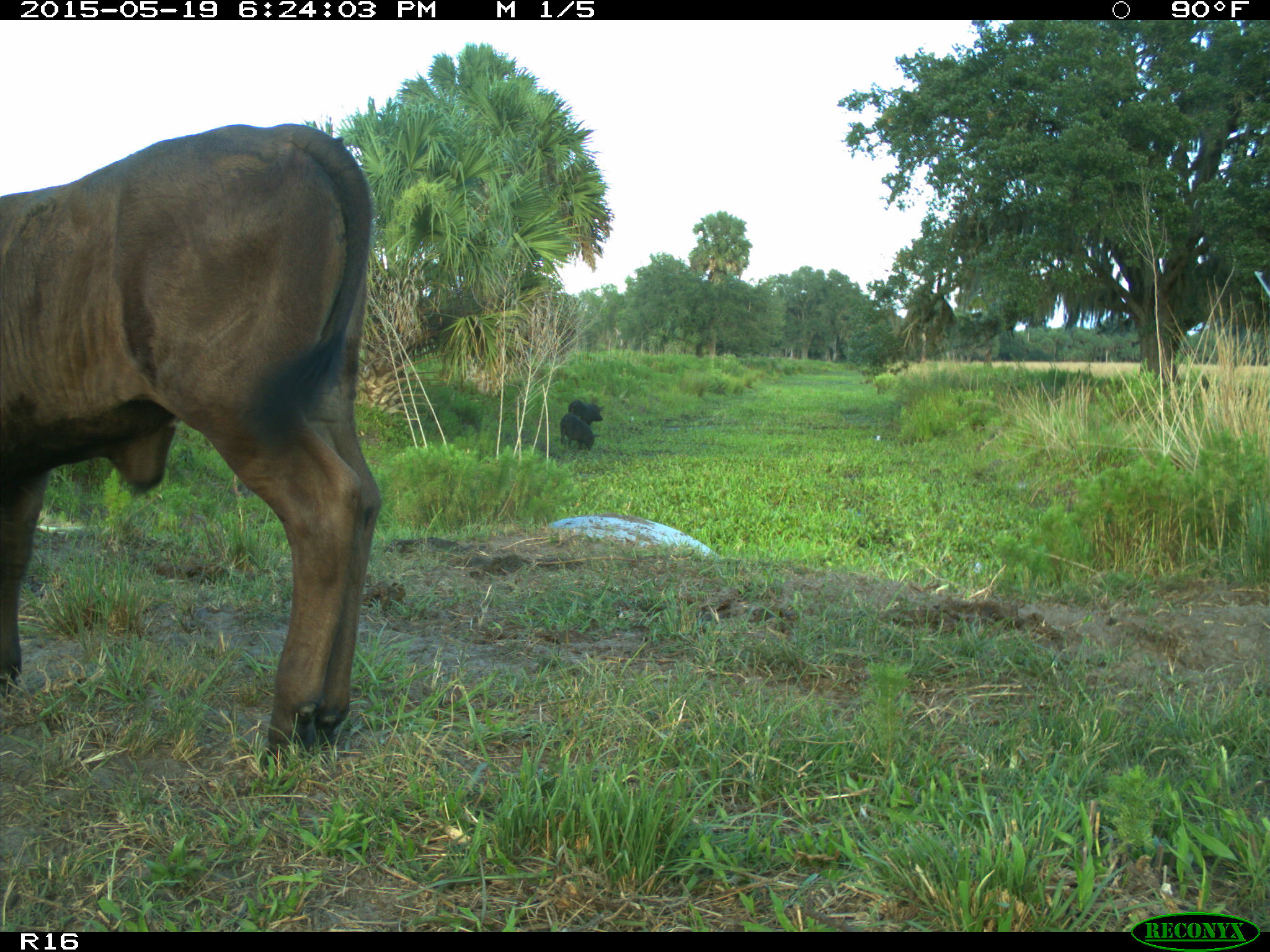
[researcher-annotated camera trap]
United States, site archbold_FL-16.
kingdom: Animalia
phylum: Chordata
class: Mammalia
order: Artiodactyla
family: Suidae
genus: Sus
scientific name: Sus scrofa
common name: wild boar